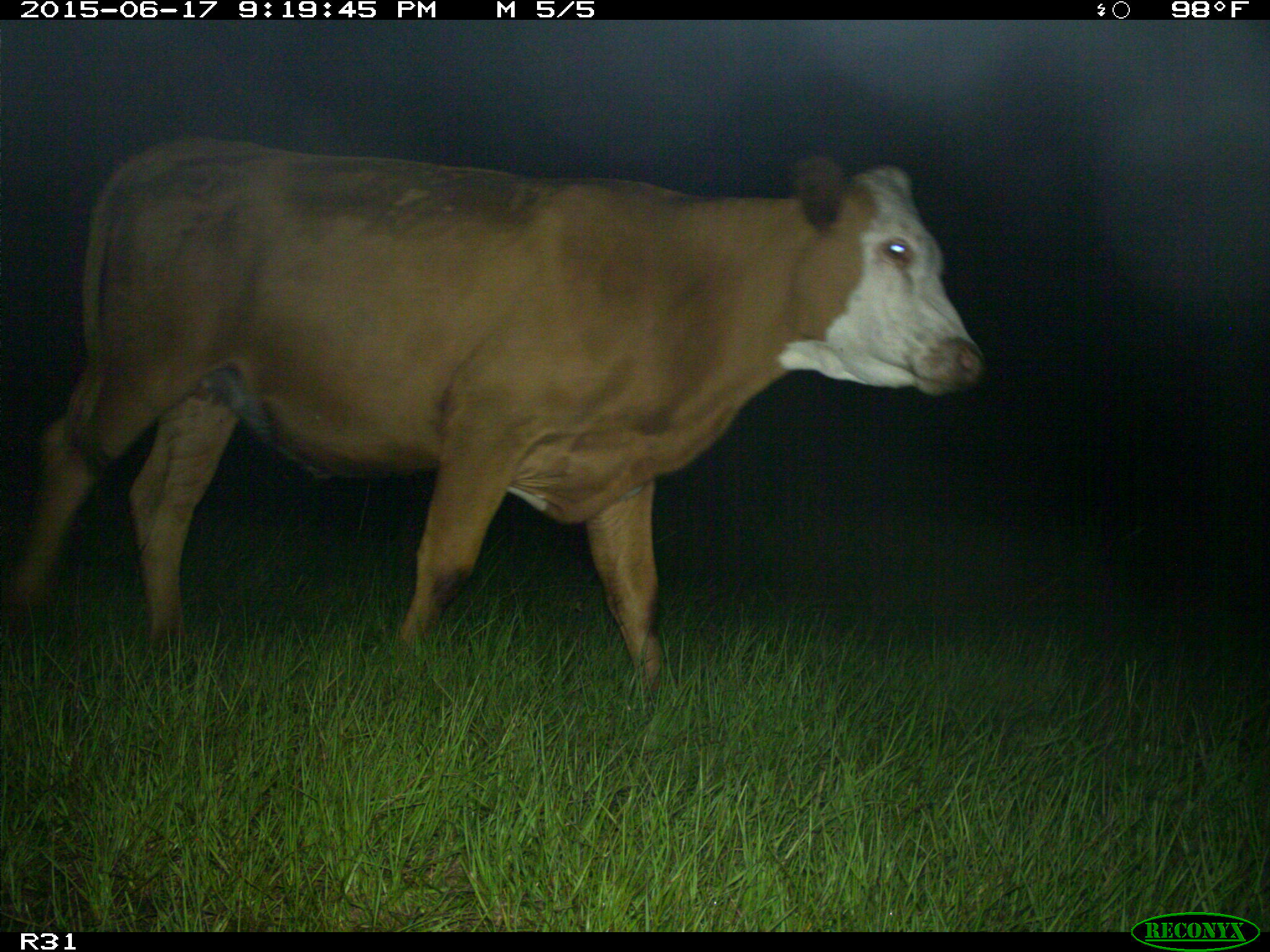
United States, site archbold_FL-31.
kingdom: Animalia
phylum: Chordata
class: Mammalia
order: Artiodactyla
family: Bovidae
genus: Bos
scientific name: Bos taurus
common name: domestic cow